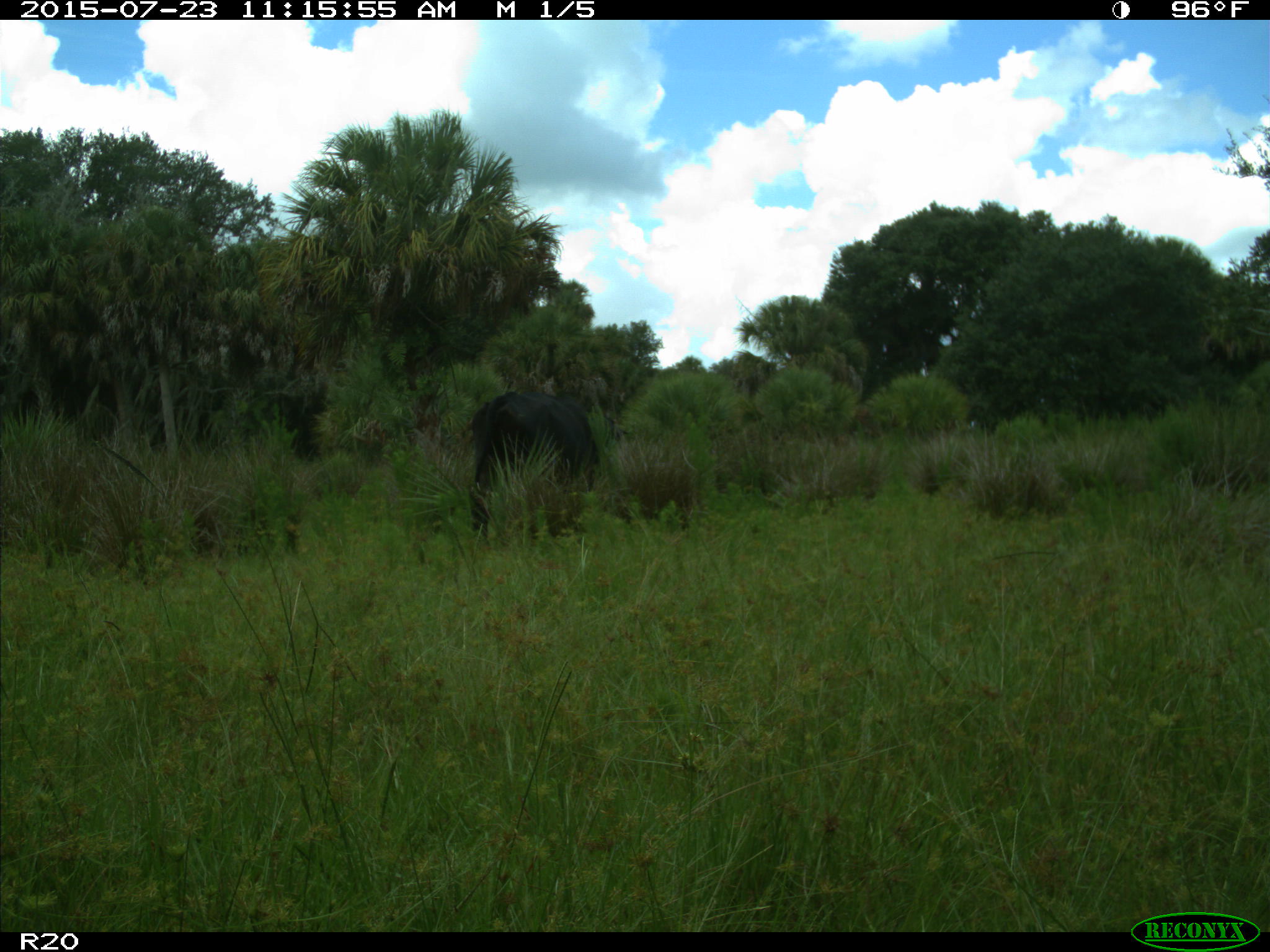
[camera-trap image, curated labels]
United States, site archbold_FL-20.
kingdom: Animalia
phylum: Chordata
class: Mammalia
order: Artiodactyla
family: Bovidae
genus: Bos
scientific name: Bos taurus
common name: domestic cow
Bos taurus (domestic cow).